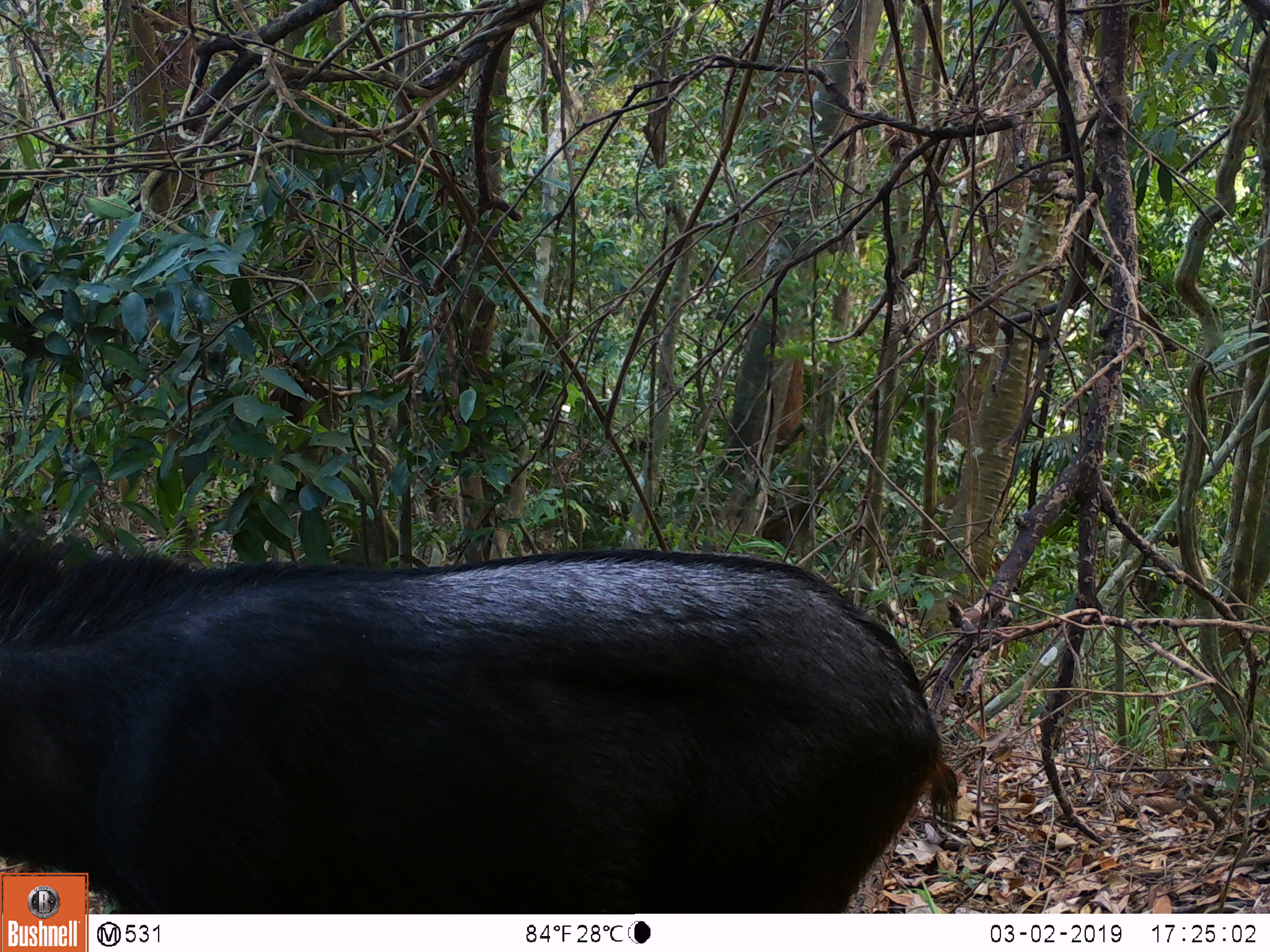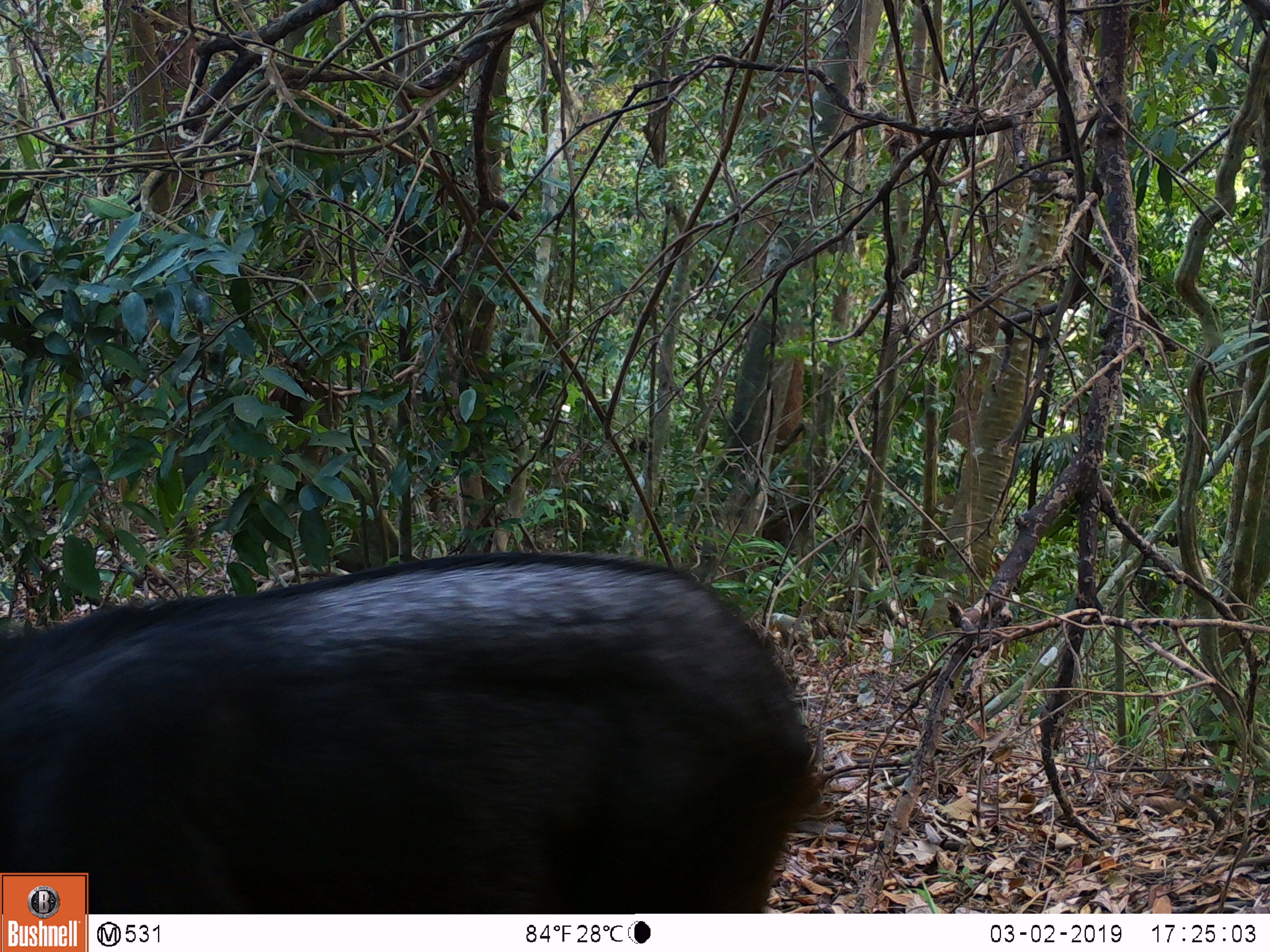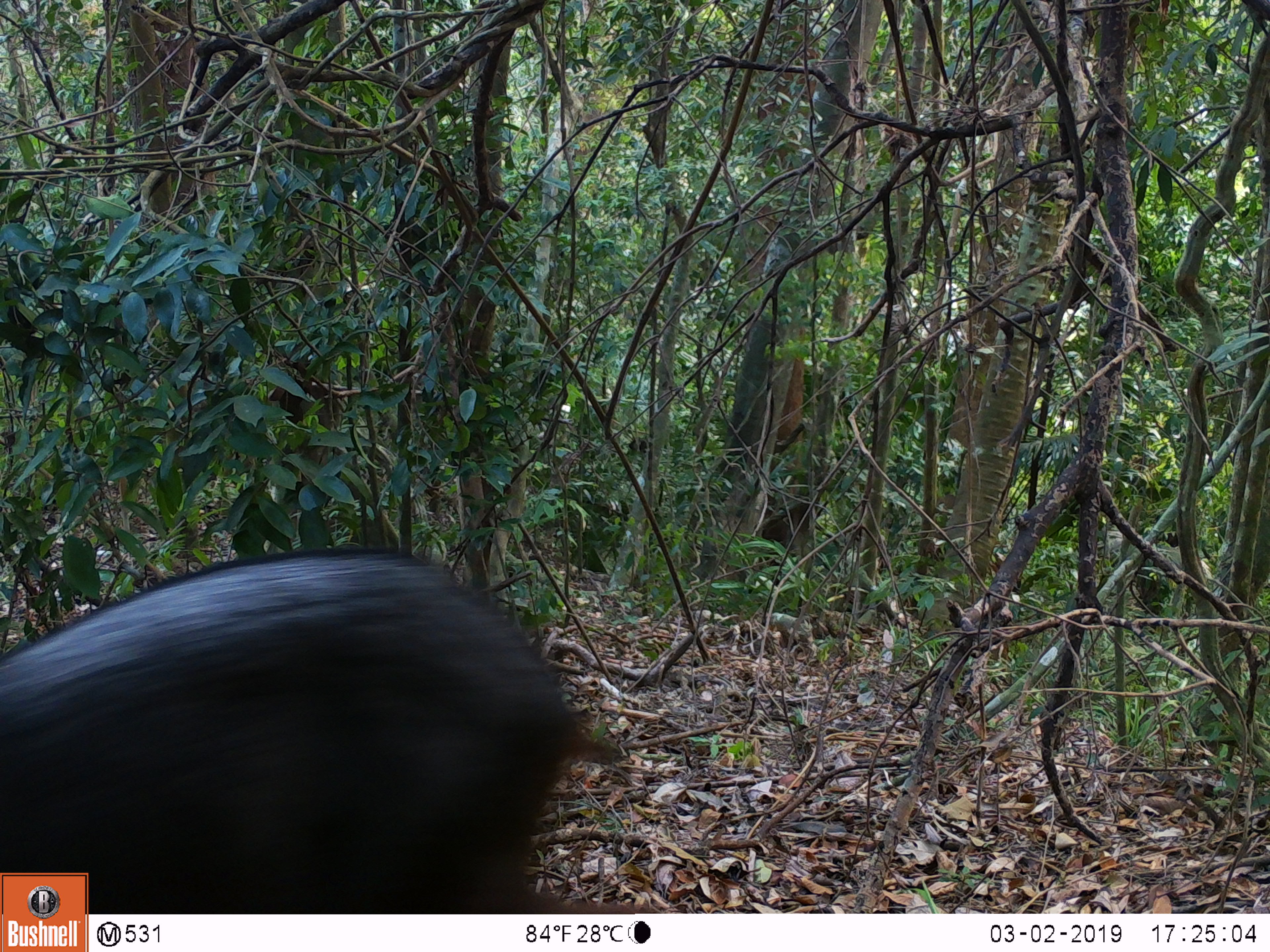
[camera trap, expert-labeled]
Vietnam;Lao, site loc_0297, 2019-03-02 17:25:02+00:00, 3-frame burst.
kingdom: Animalia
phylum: Chordata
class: Mammalia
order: Artiodactyla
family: Bovidae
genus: Capricornis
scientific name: Capricornis sumatraensis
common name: chinese serow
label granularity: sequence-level